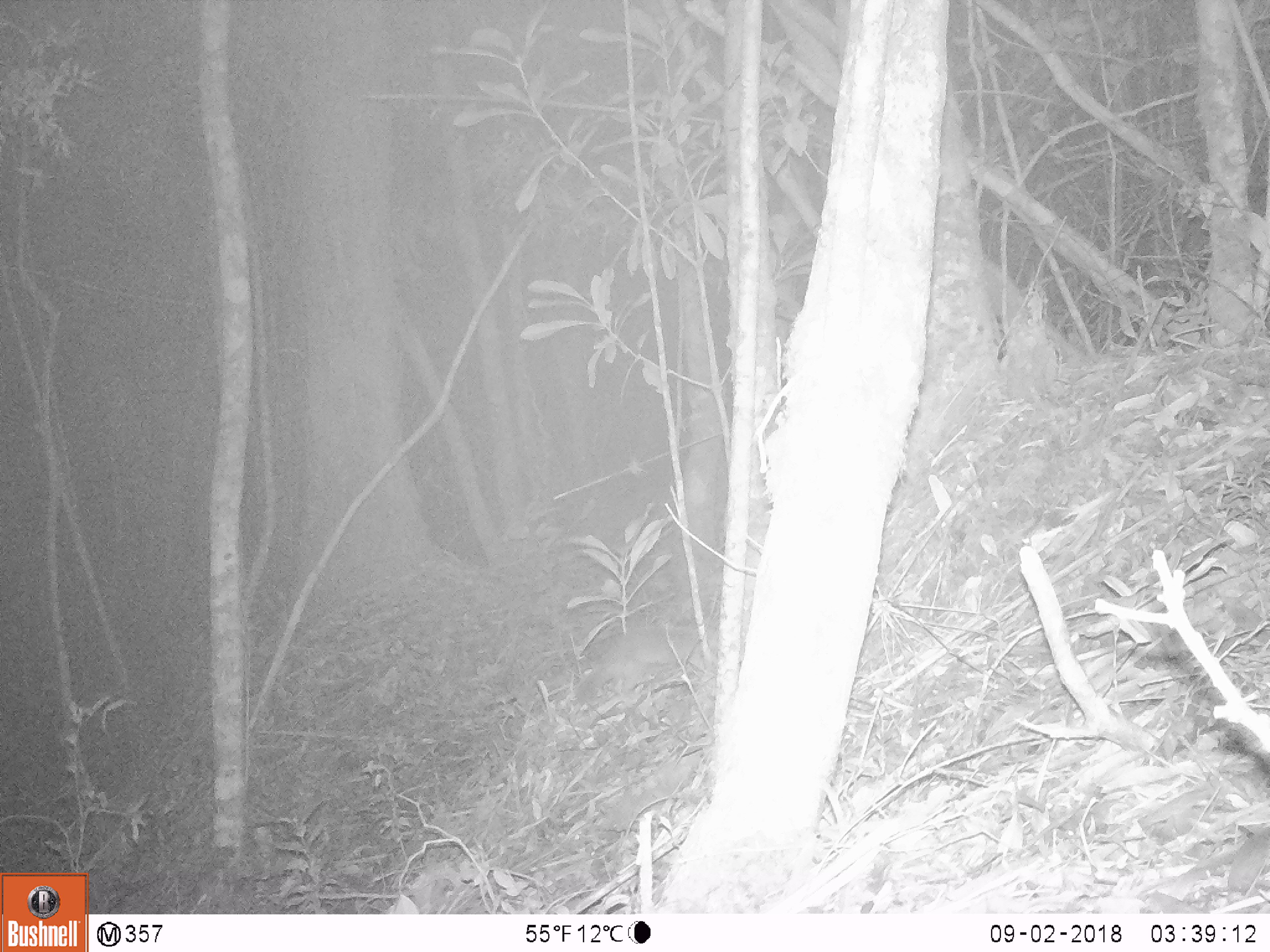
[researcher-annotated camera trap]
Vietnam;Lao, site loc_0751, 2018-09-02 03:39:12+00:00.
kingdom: Animalia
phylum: Chordata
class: Mammalia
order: Carnivora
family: Mustelidae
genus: Melogale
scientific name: Melogale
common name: ferret badger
Ferret badger (Melogale). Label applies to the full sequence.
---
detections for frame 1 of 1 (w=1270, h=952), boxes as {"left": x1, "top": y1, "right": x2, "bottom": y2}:
ferret badger: {"left": 573, "top": 619, "right": 704, "bottom": 705}